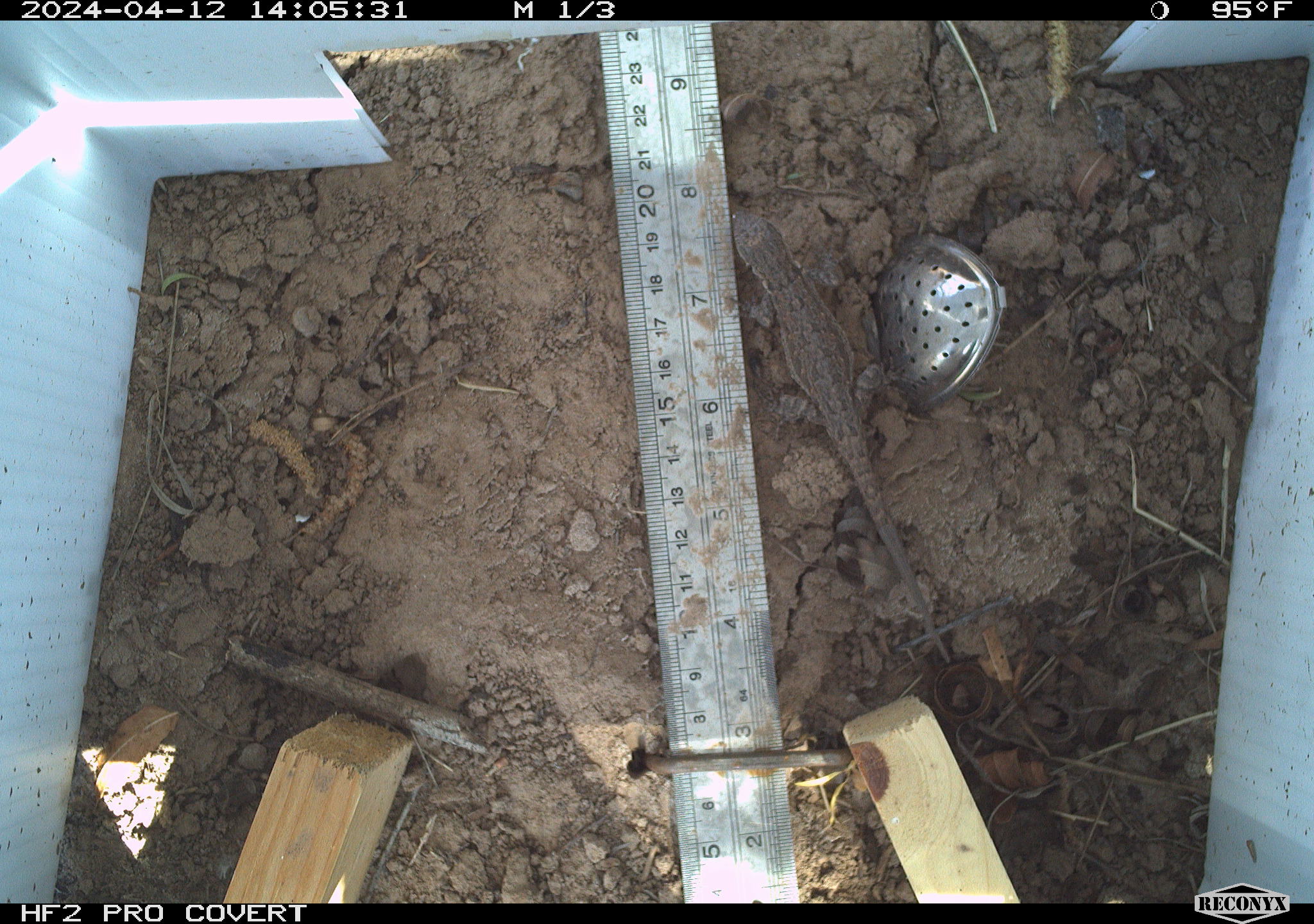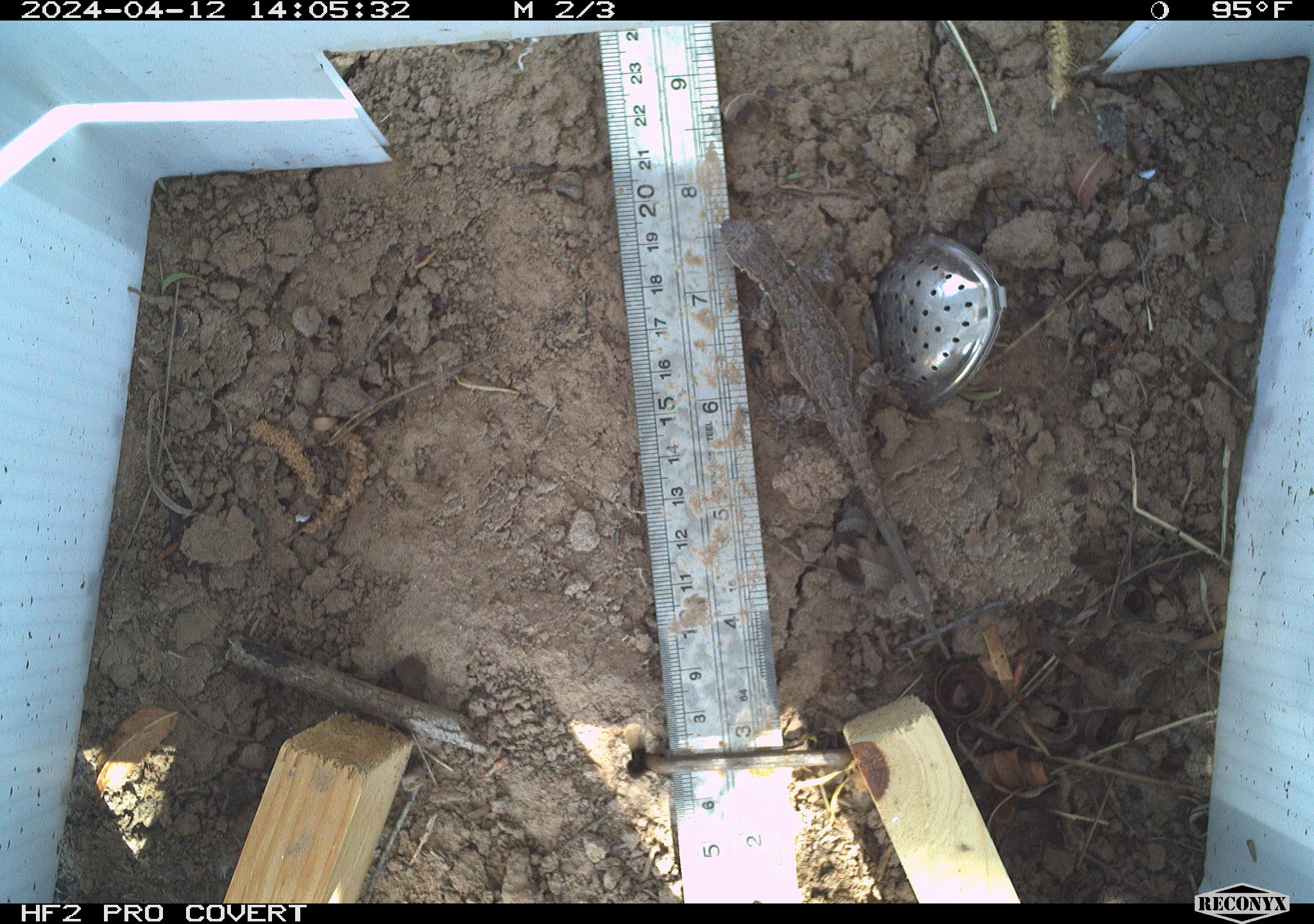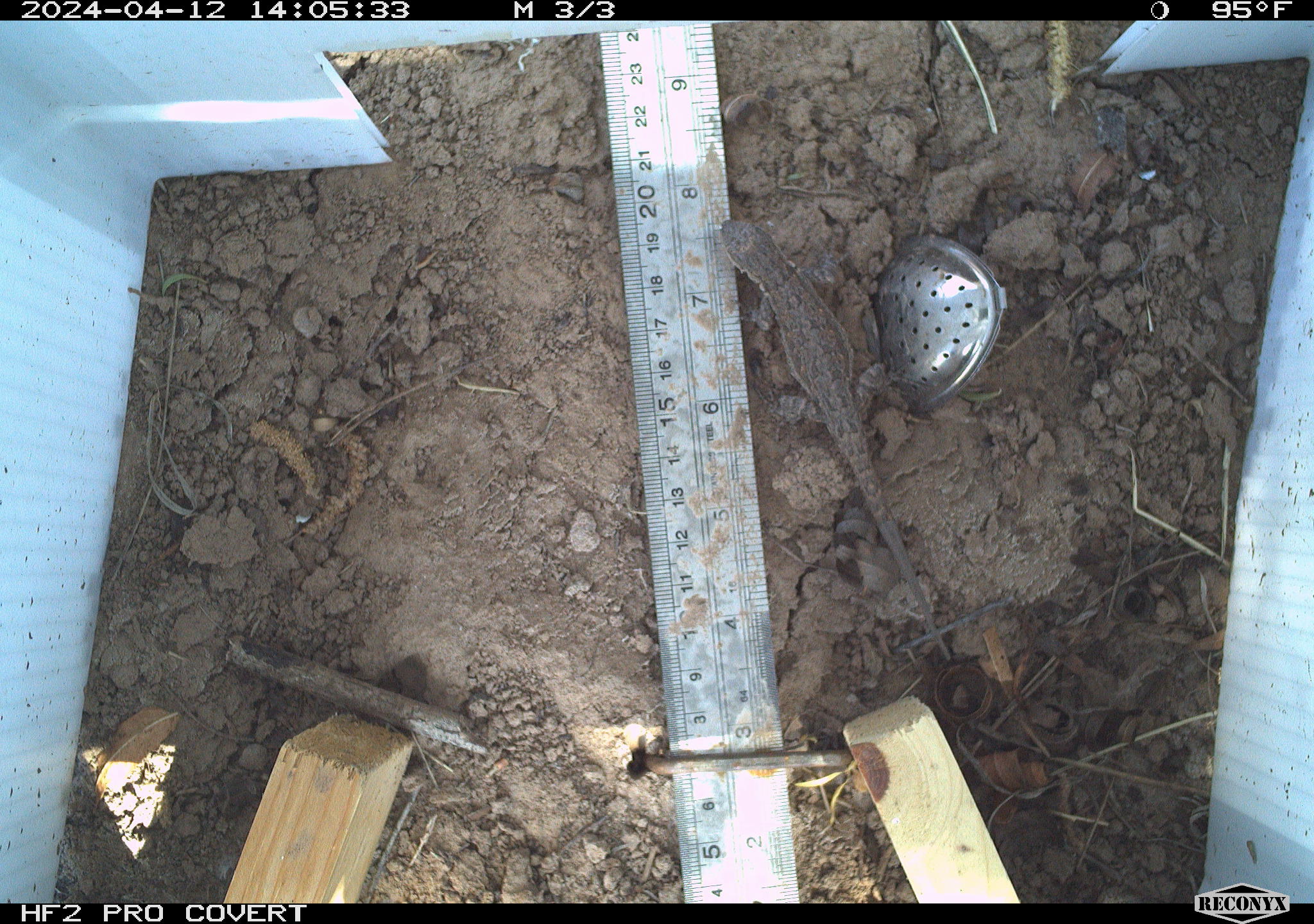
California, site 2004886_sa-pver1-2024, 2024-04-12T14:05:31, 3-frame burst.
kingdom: Animalia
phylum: Chordata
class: Reptilia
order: Squamata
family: Phrynosomatidae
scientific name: Phrynosomatidae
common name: phrynosomatid lizards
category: phrynosomatidae family